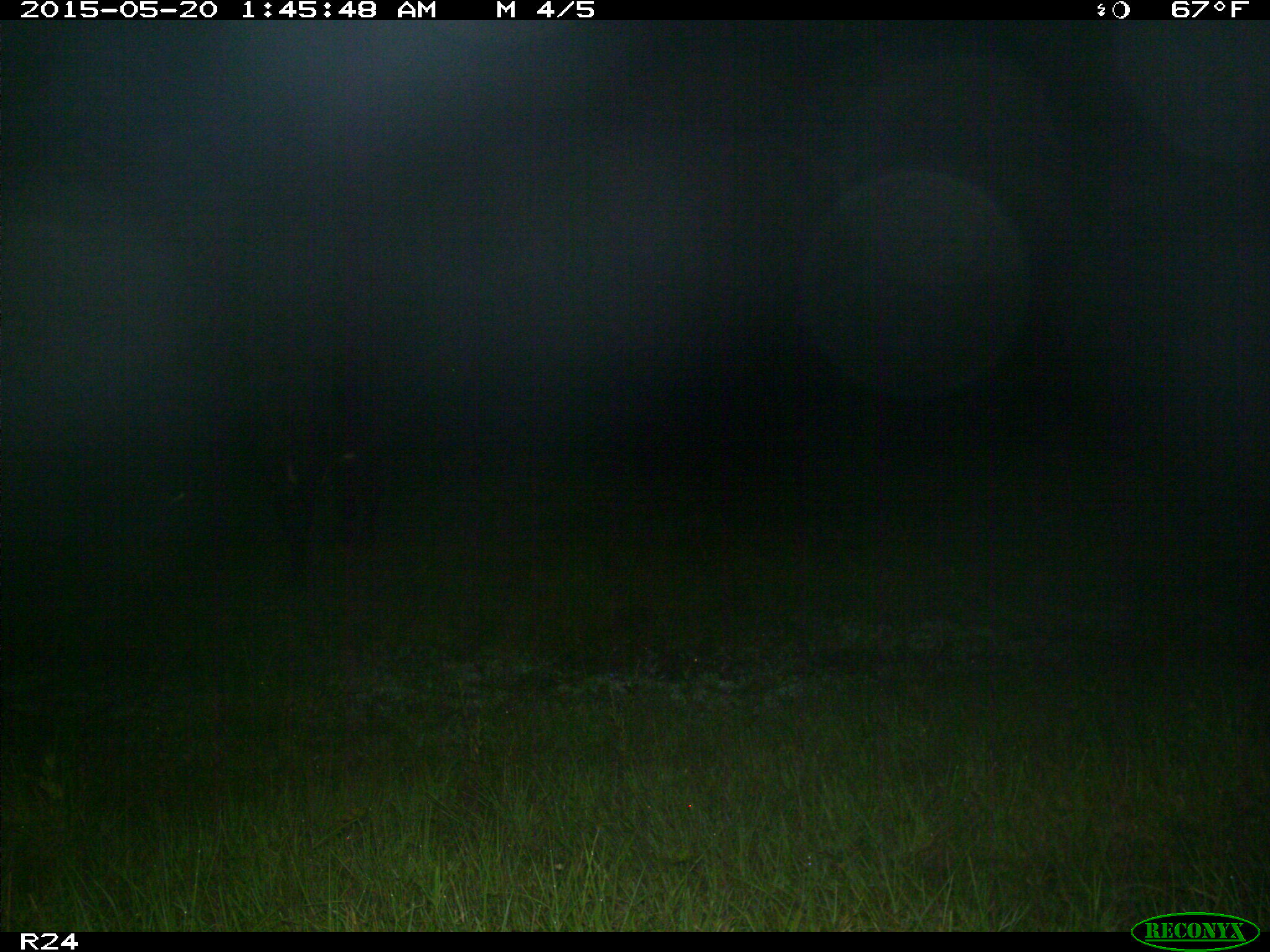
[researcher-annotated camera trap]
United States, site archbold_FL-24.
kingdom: Animalia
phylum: Chordata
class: Mammalia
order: Artiodactyla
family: Bovidae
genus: Bos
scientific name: Bos taurus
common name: domestic cow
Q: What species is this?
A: Bos taurus (domestic cow).